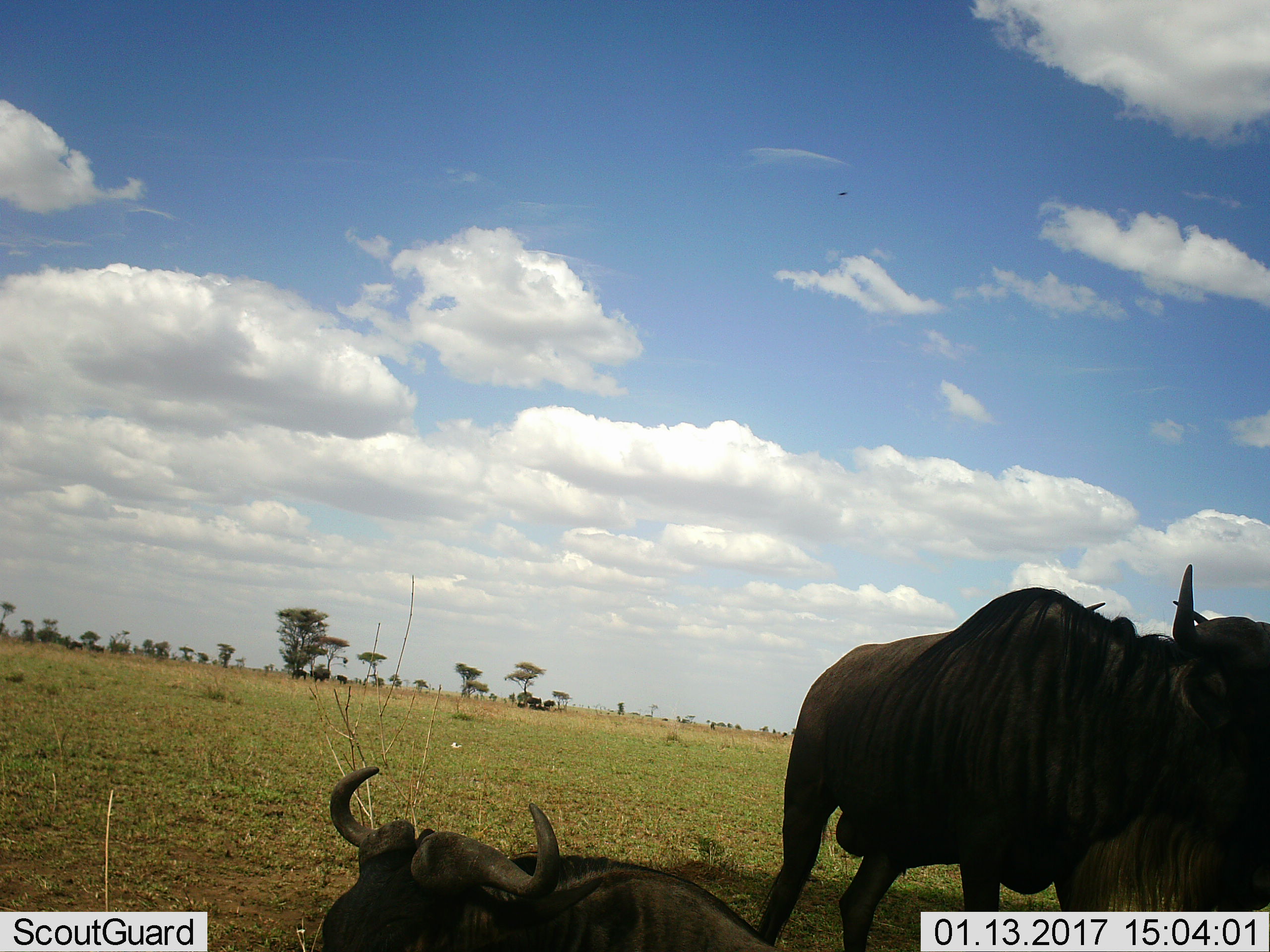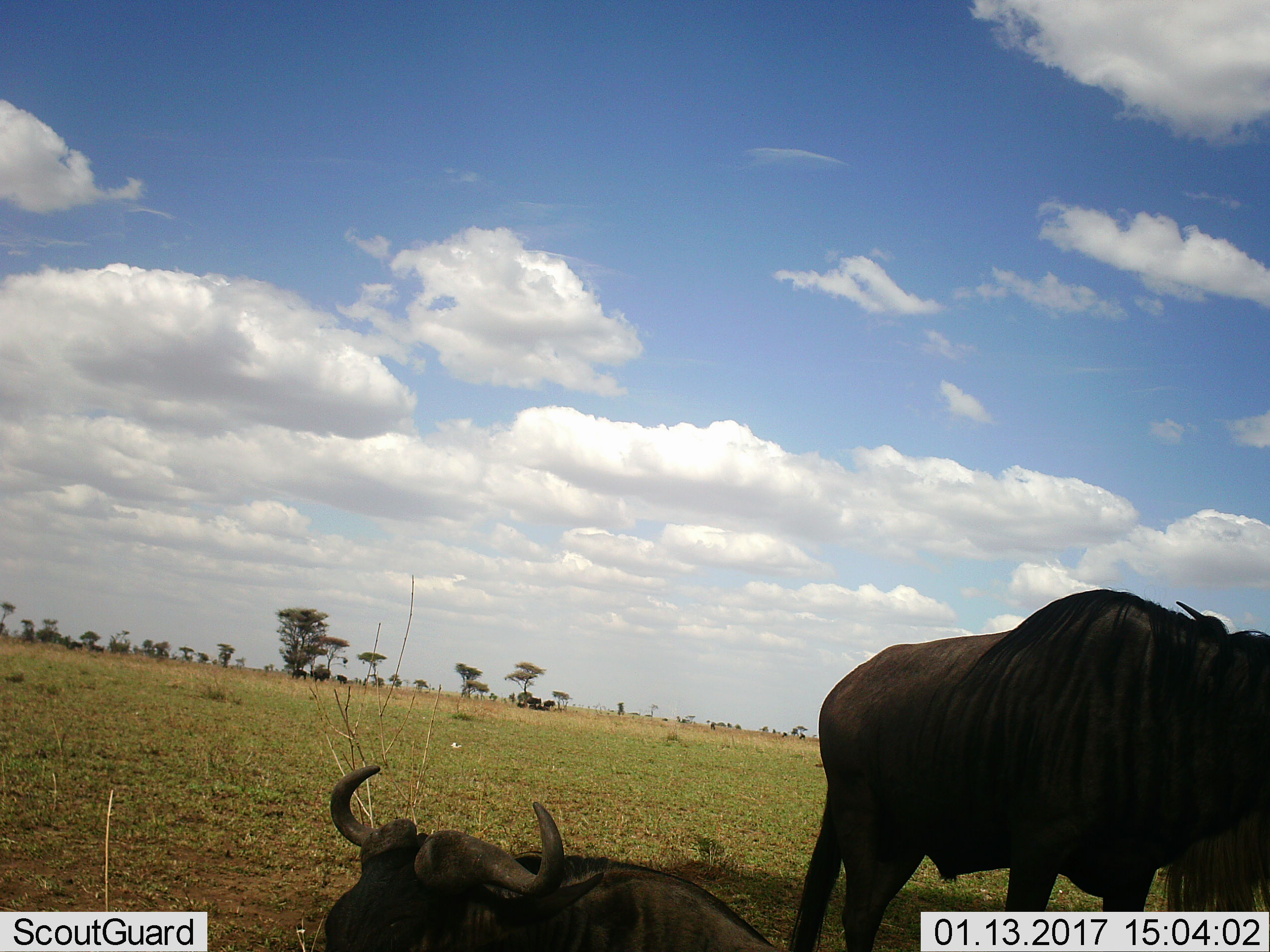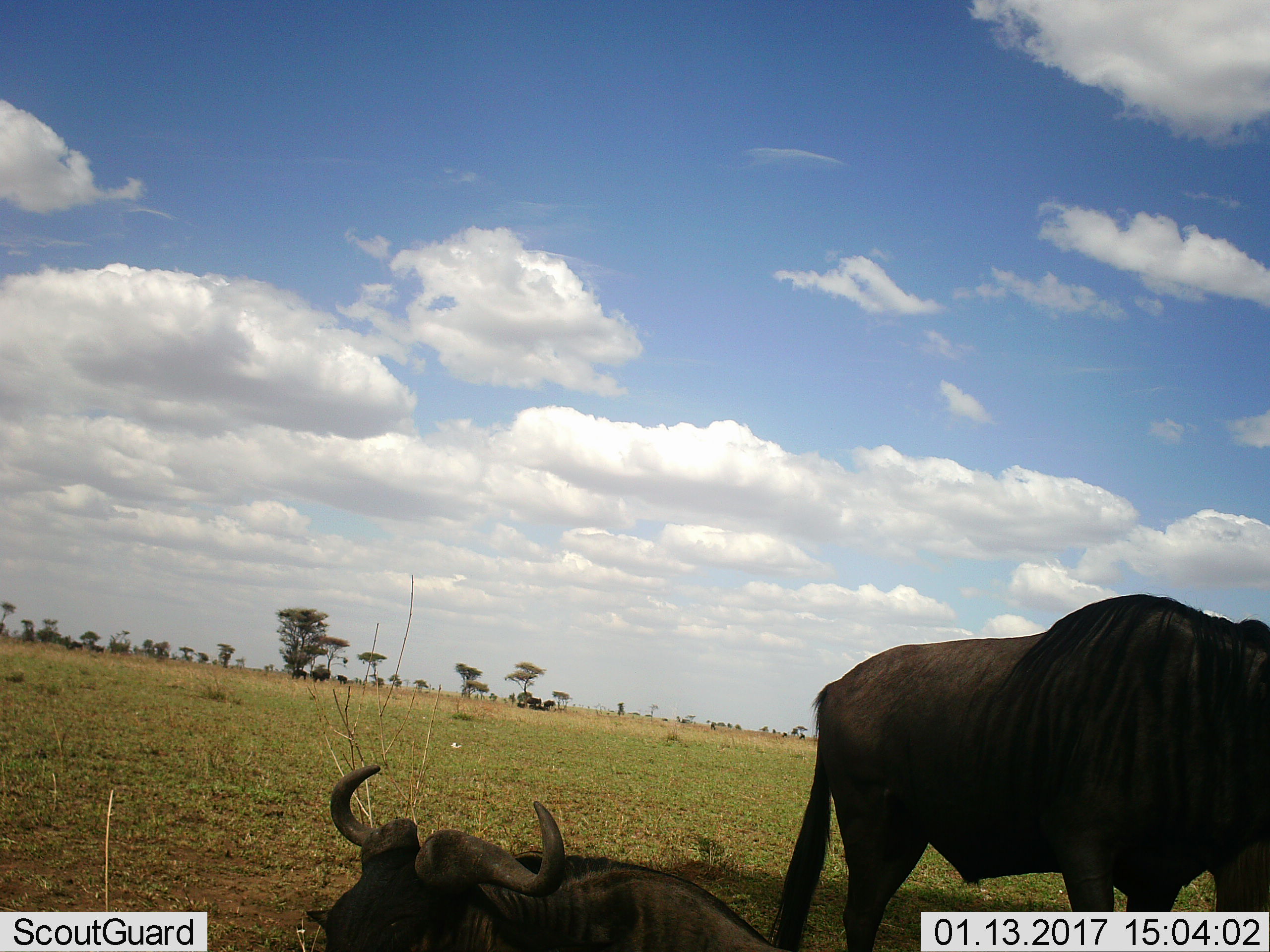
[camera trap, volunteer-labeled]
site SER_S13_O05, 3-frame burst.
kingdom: Animalia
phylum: Chordata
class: Mammalia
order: Artiodactyla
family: Bovidae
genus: Connochaetes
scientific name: Connochaetes taurinus taurinus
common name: blue wildebeest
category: wildebeestblue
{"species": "wildebeestblue (blue wildebeest) (Connochaetes taurinus taurinus)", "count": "3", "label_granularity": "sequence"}